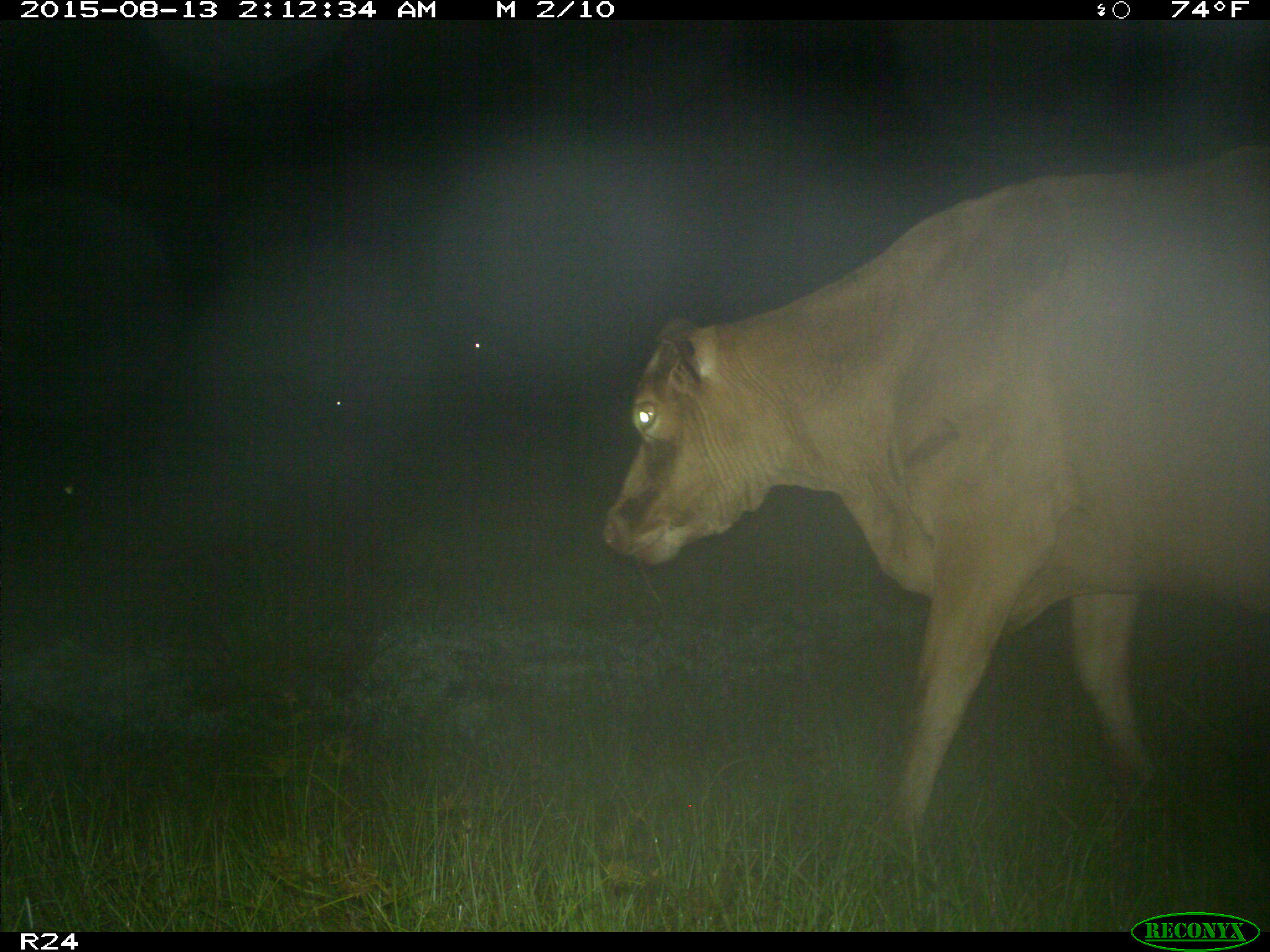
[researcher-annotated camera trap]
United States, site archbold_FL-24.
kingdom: Animalia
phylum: Chordata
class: Mammalia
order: Artiodactyla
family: Bovidae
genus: Bos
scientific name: Bos taurus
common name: domestic cow